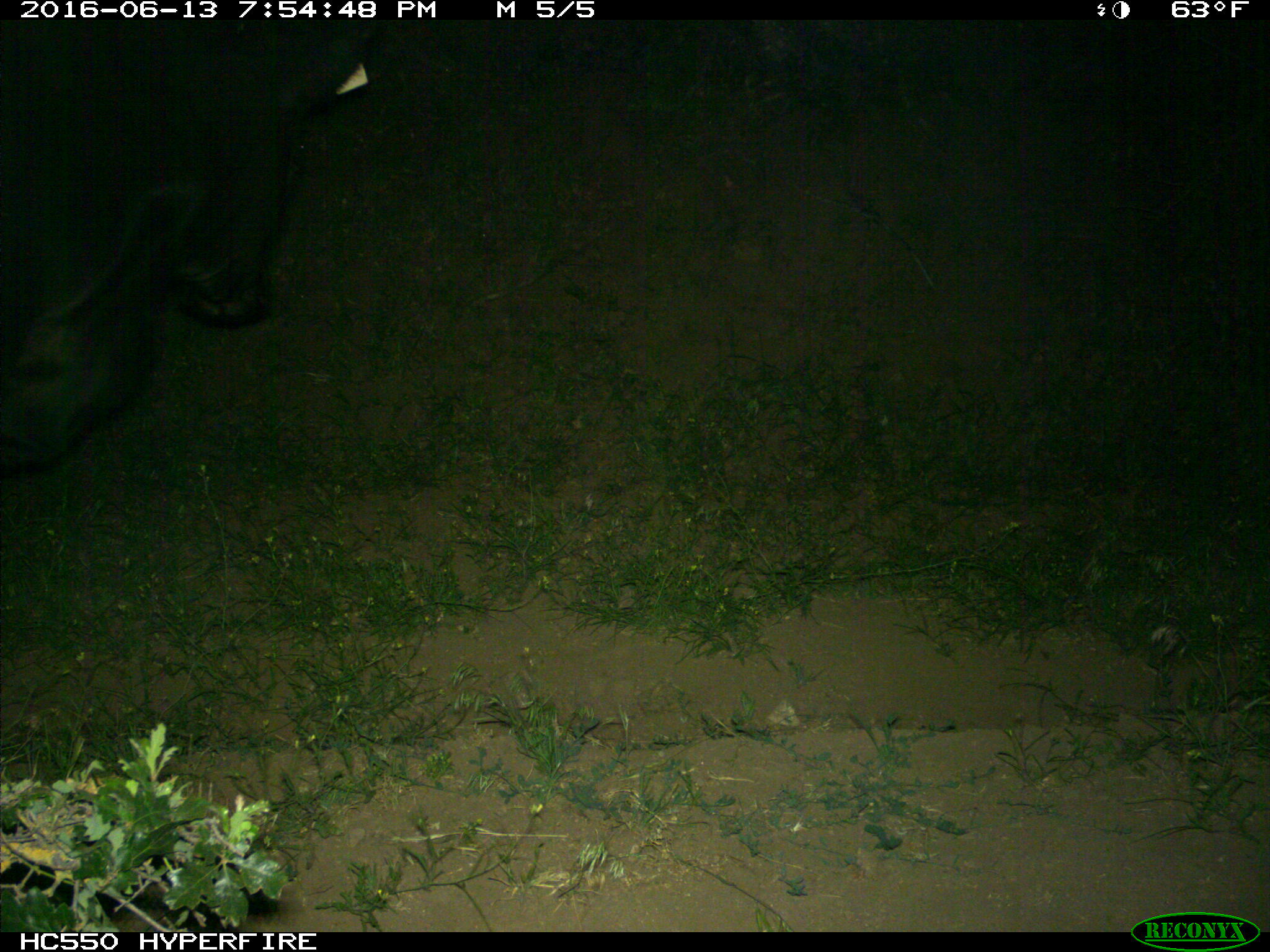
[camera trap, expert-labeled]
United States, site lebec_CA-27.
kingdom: Animalia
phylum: Chordata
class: Mammalia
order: Artiodactyla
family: Bovidae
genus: Bos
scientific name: Bos taurus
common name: domestic cow